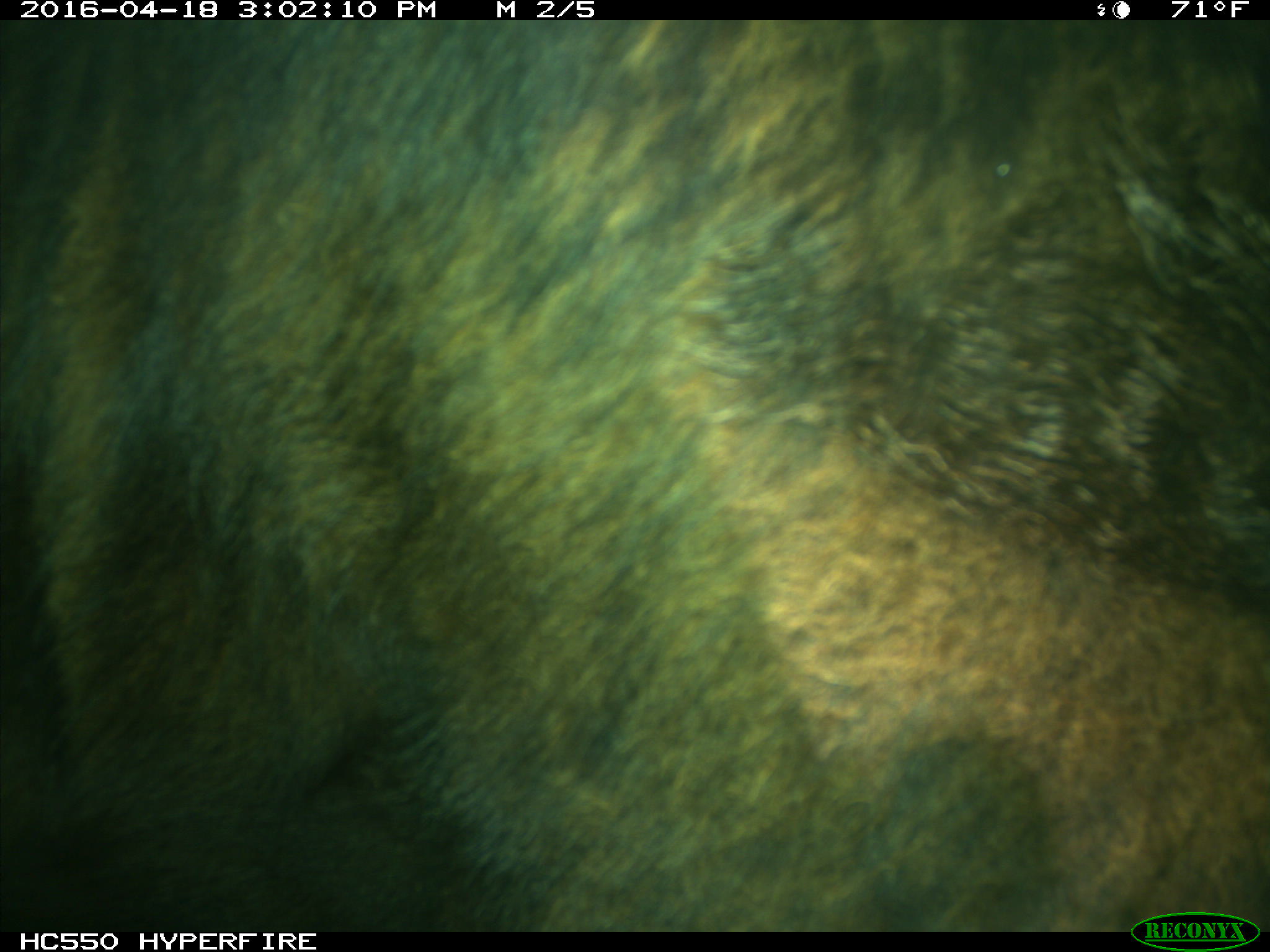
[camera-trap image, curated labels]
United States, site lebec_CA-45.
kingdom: Animalia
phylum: Chordata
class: Mammalia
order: Artiodactyla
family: Bovidae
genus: Bos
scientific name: Bos taurus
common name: domestic cow